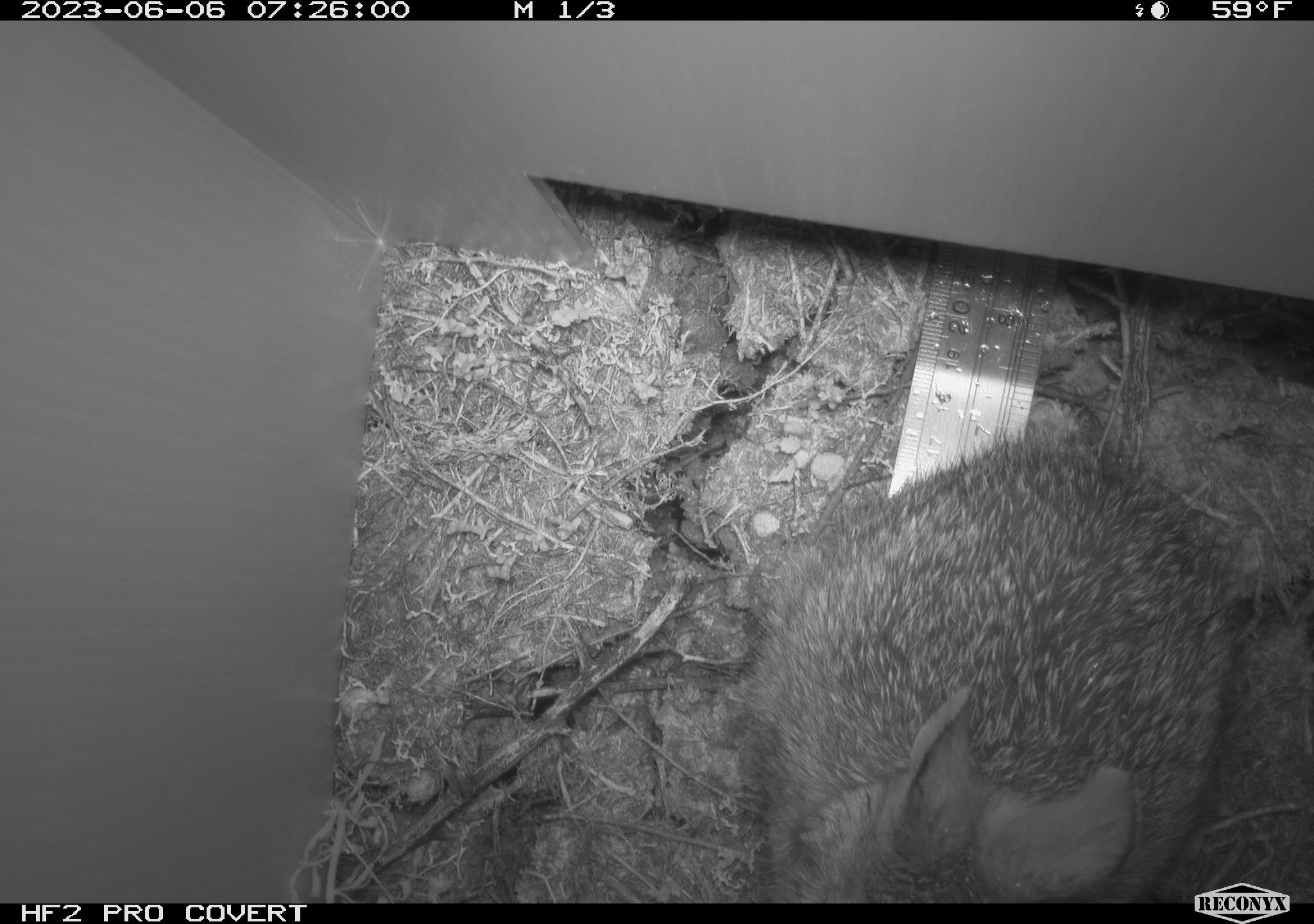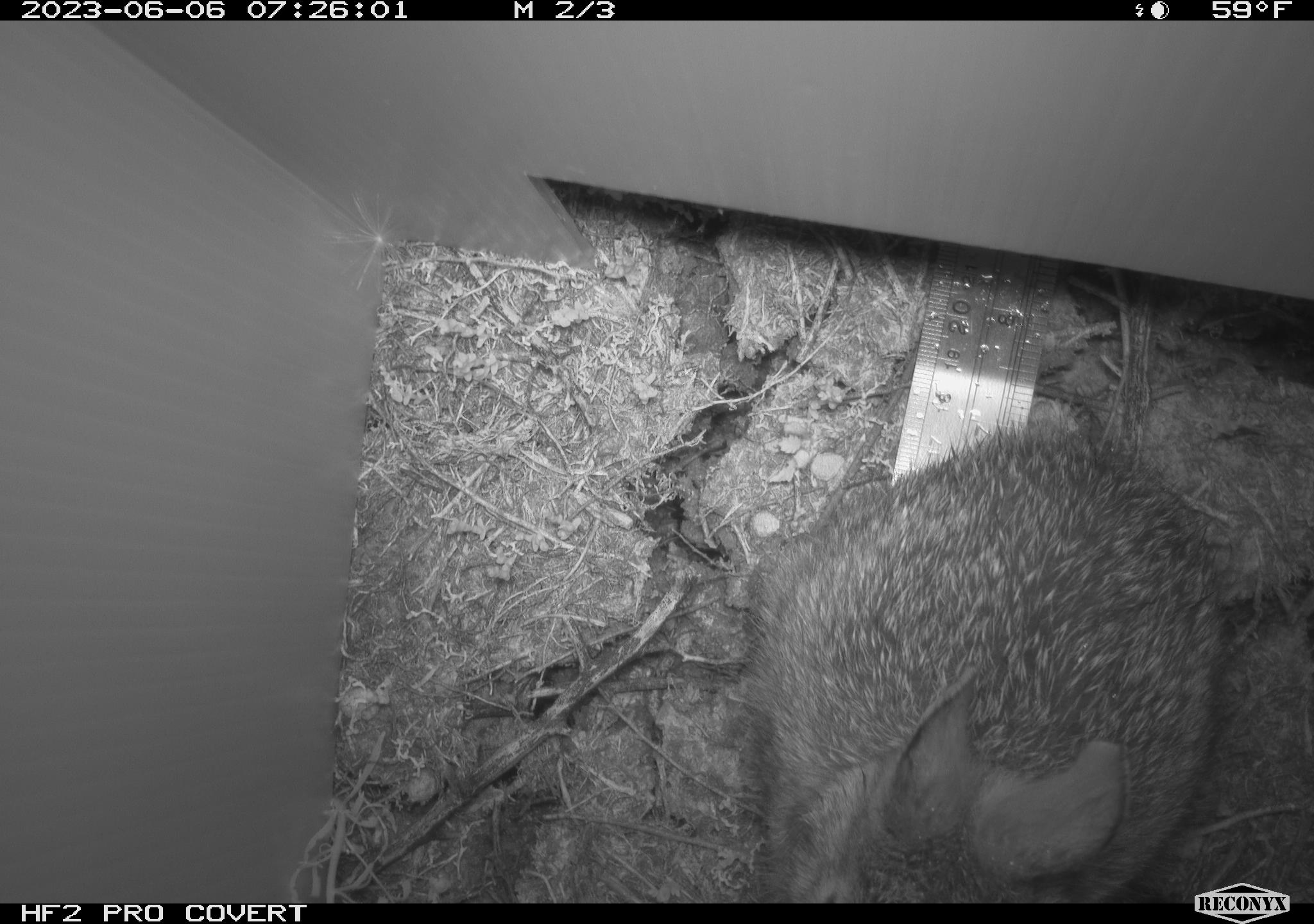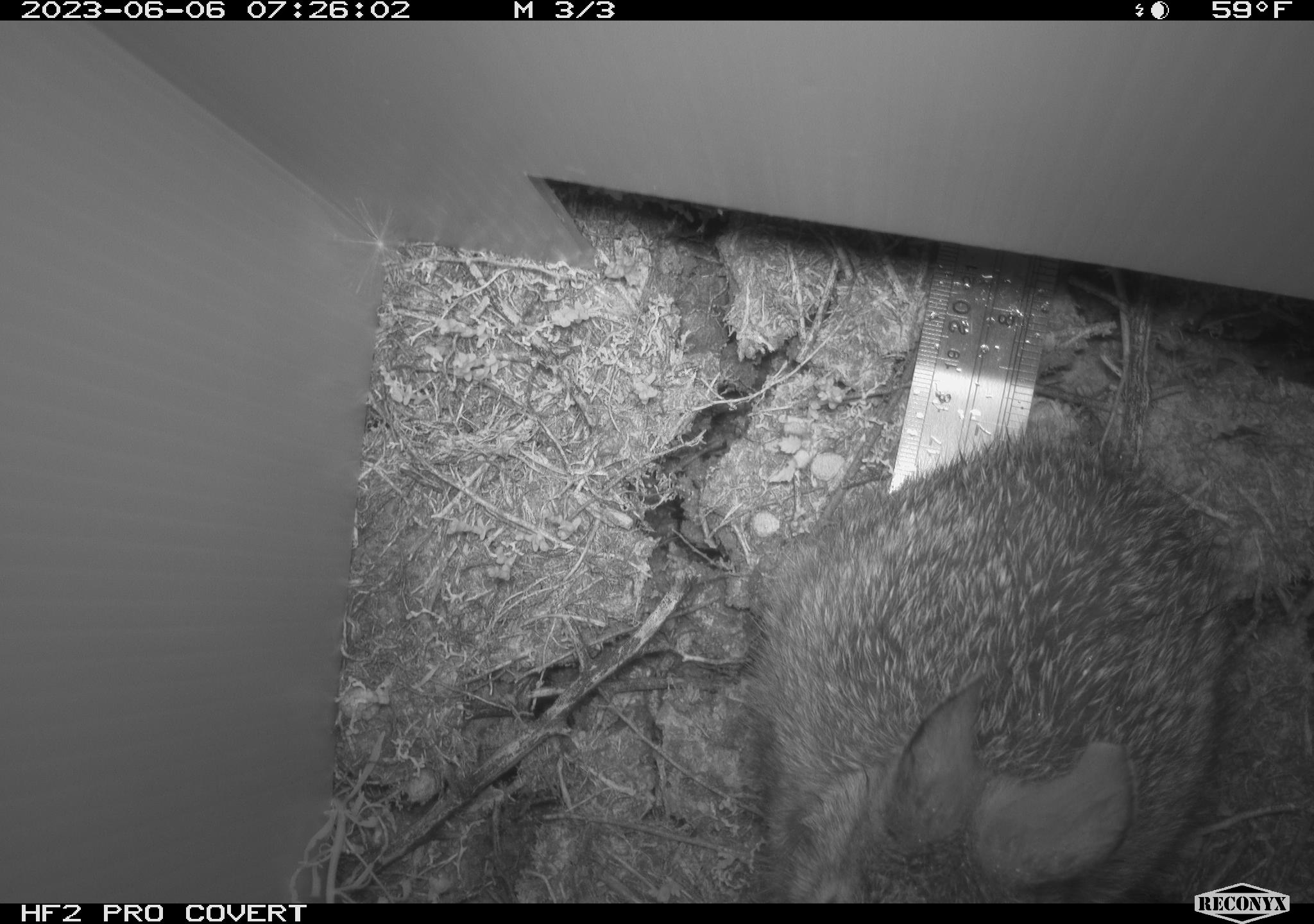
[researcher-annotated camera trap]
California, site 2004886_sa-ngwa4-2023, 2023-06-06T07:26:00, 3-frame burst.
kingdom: Animalia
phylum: Chordata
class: Mammalia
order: Lagomorpha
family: Leporidae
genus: Sylvilagus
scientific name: Sylvilagus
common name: cottontail rabbits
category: sylvilagus species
Sylvilagus species (cottontail rabbits) (Sylvilagus).